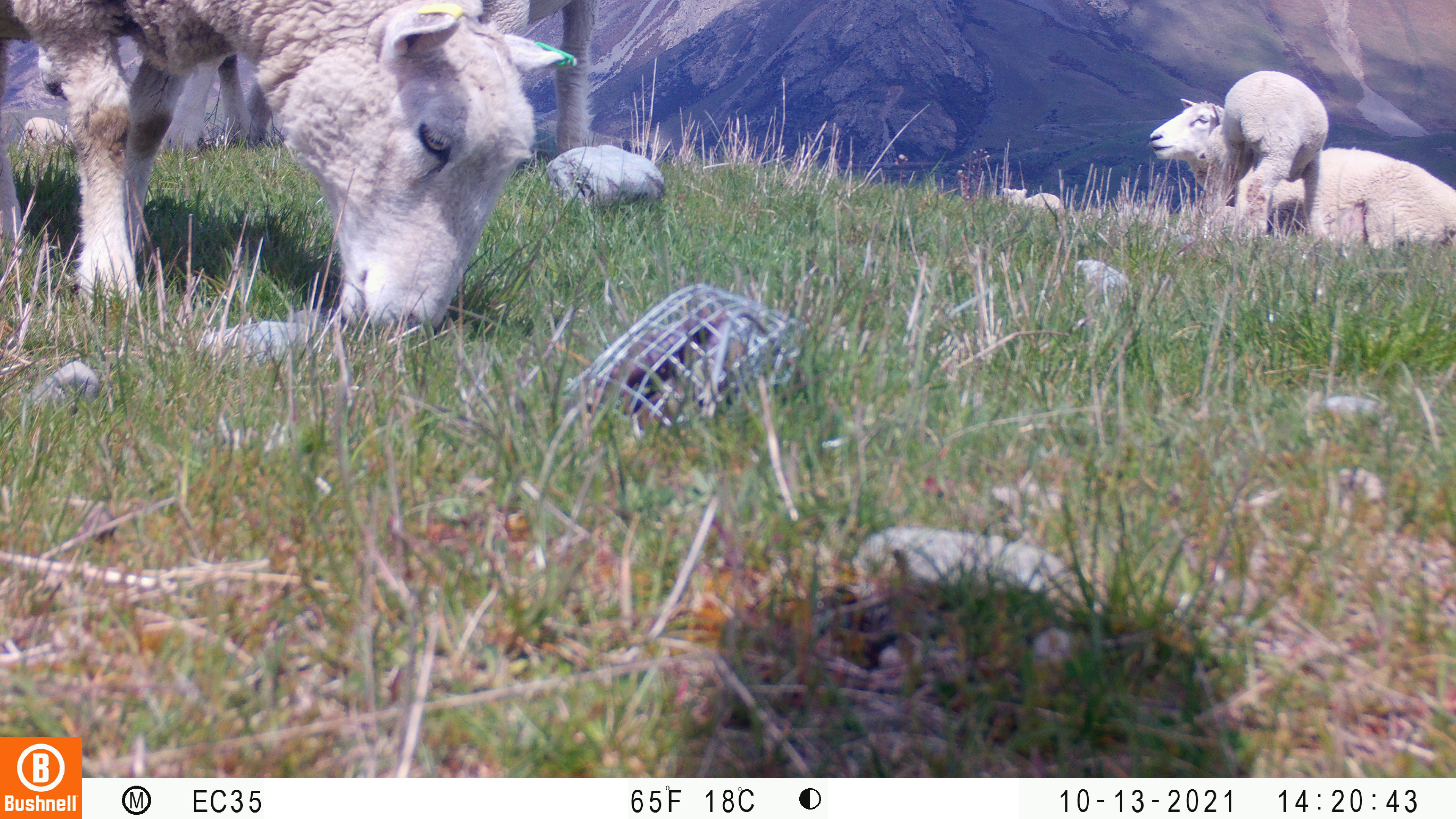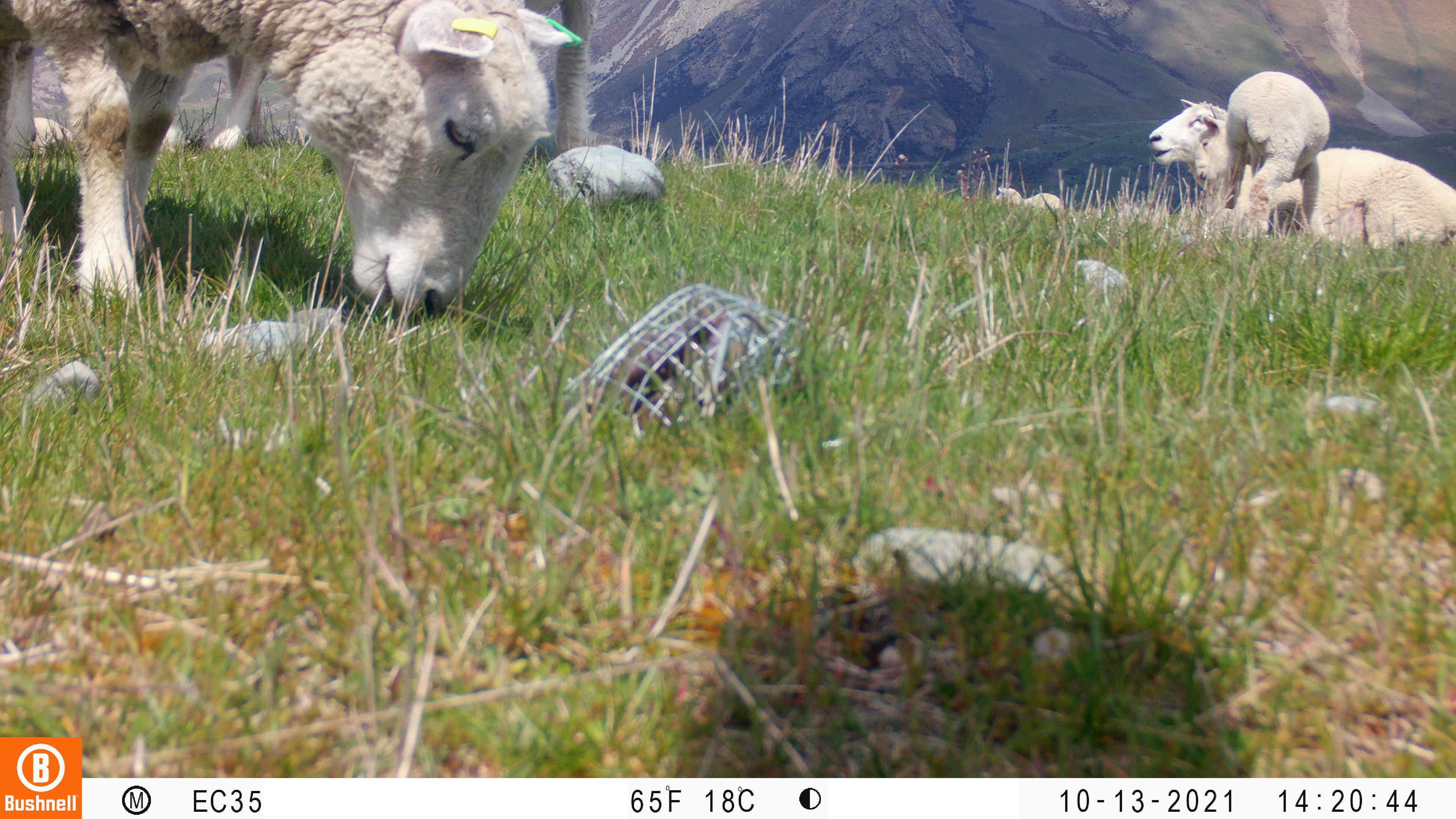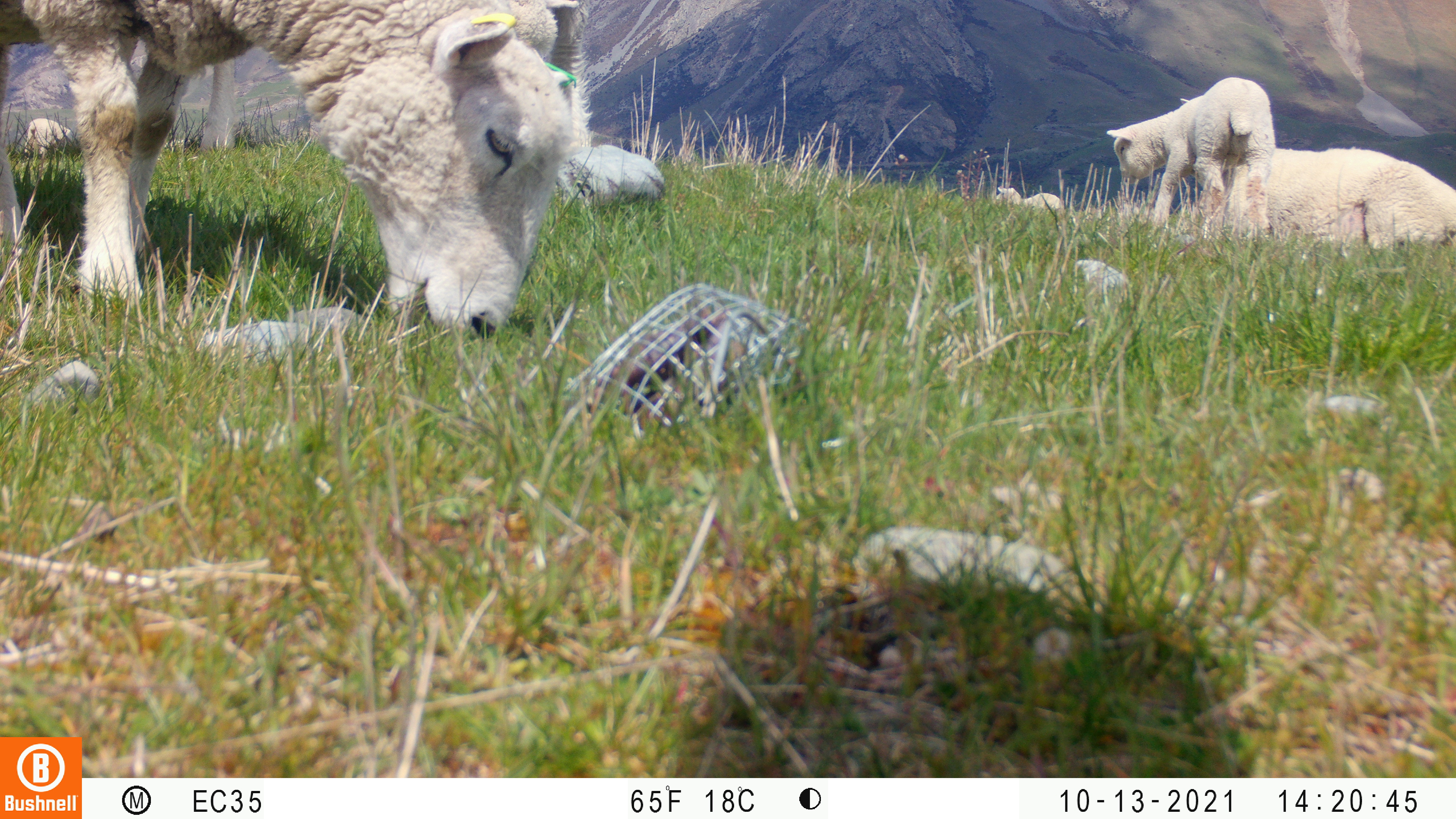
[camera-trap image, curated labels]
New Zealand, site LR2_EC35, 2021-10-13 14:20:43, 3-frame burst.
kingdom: Animalia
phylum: Chordata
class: Mammalia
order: Artiodactyla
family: Bovidae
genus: Bos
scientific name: Bos taurus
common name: domestic cow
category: cow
Cow (domestic cow) (Bos taurus).